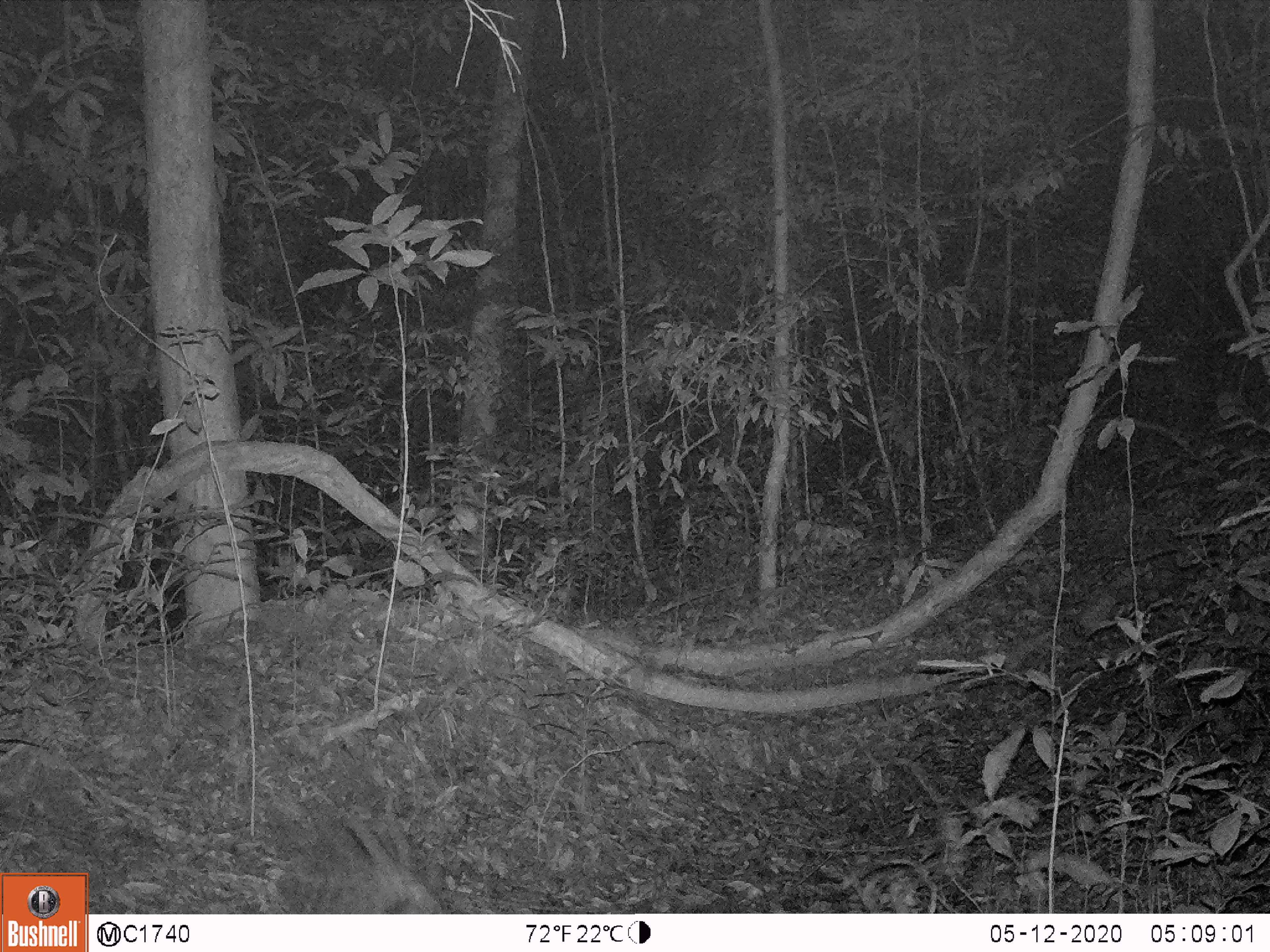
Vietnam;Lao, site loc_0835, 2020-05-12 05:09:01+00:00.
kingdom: Animalia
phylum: Chordata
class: Aves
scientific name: Aves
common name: bird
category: unidentified bird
Unidentified bird (bird) (Aves). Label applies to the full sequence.